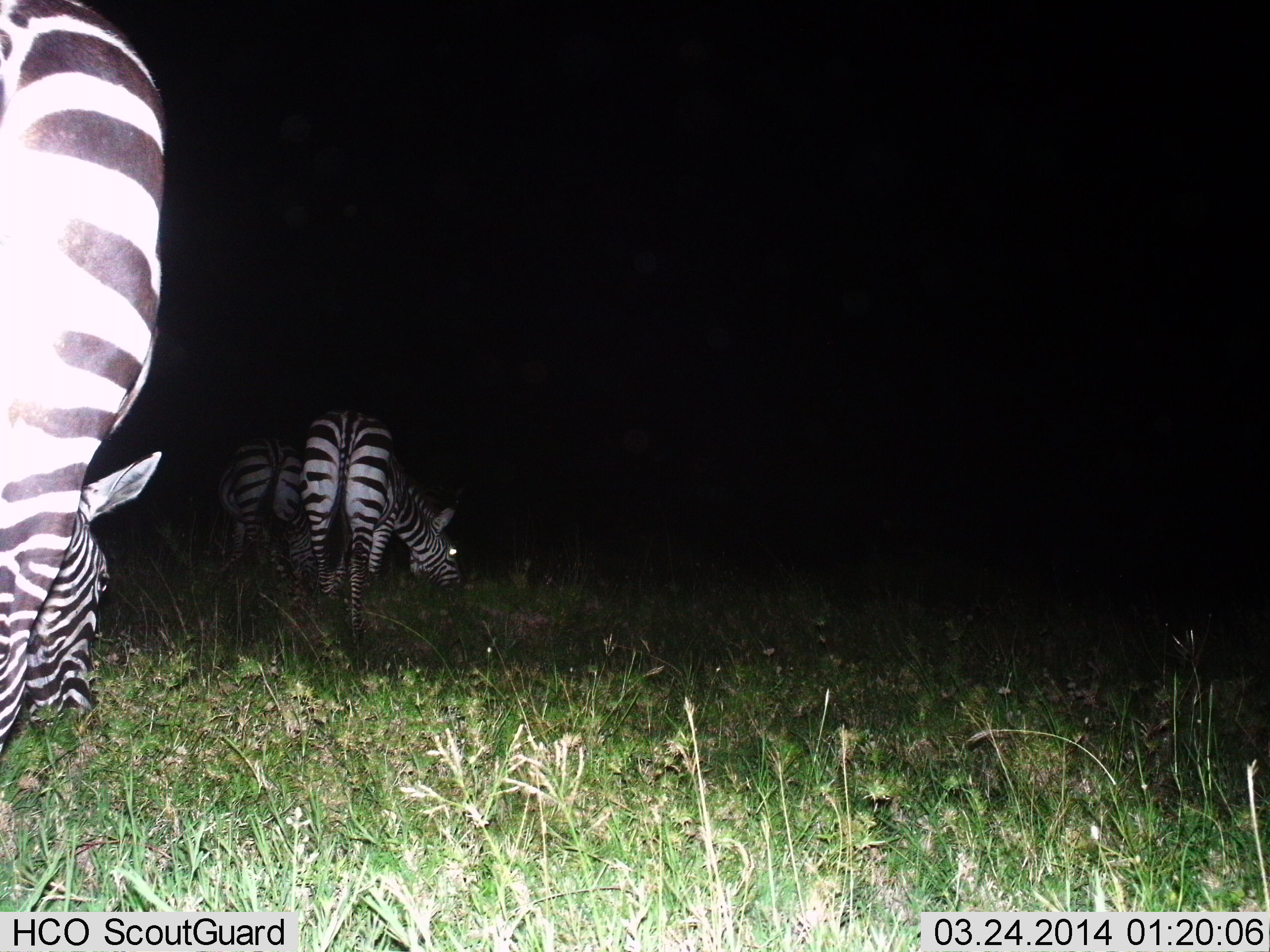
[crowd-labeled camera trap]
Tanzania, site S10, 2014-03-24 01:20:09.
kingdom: Animalia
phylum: Chordata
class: Mammalia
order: Perissodactyla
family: Equidae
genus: Equus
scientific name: Equus quagga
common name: plains zebra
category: zebra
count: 3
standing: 25%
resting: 4%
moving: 1%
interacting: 3%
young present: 0%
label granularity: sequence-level